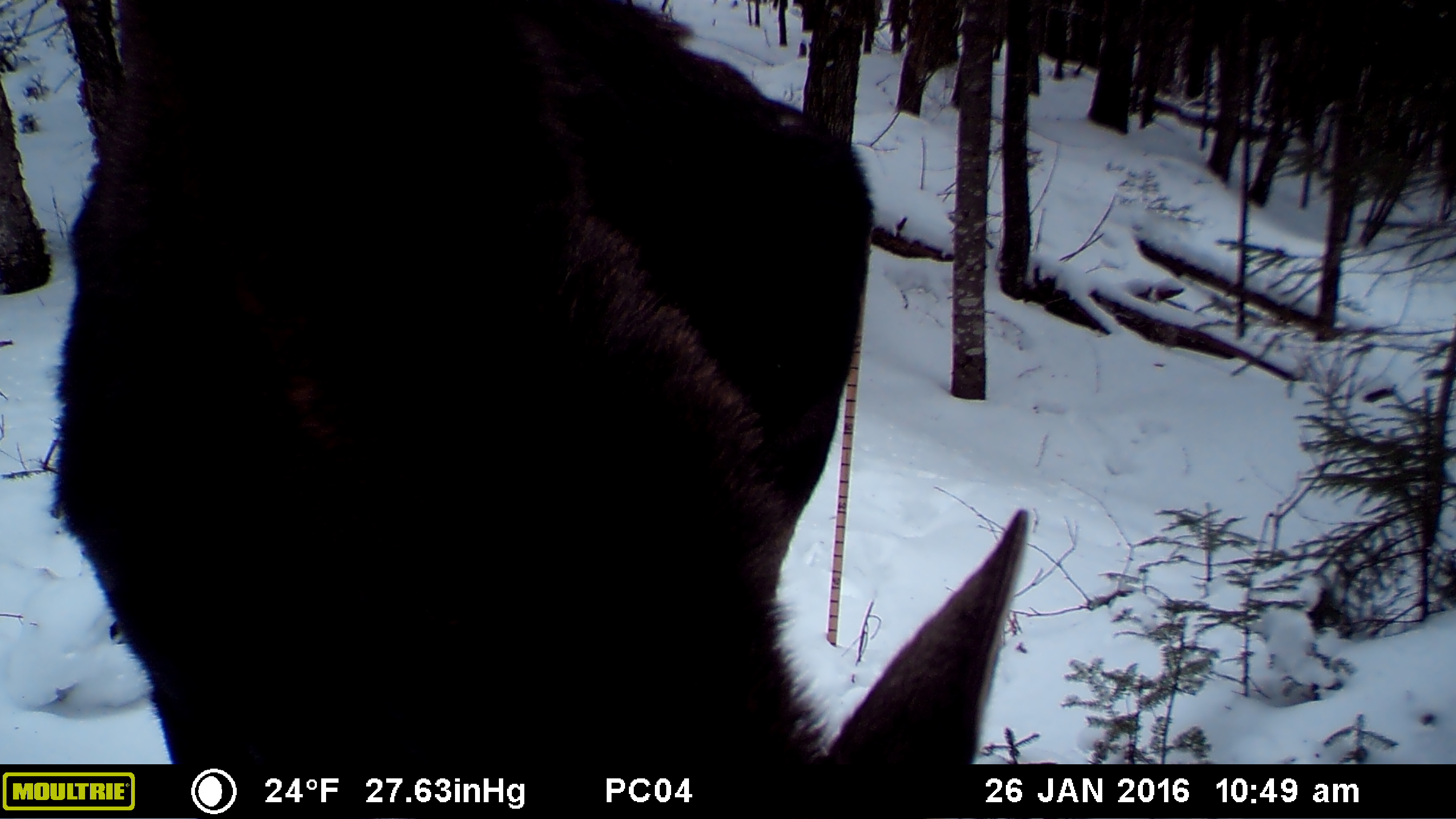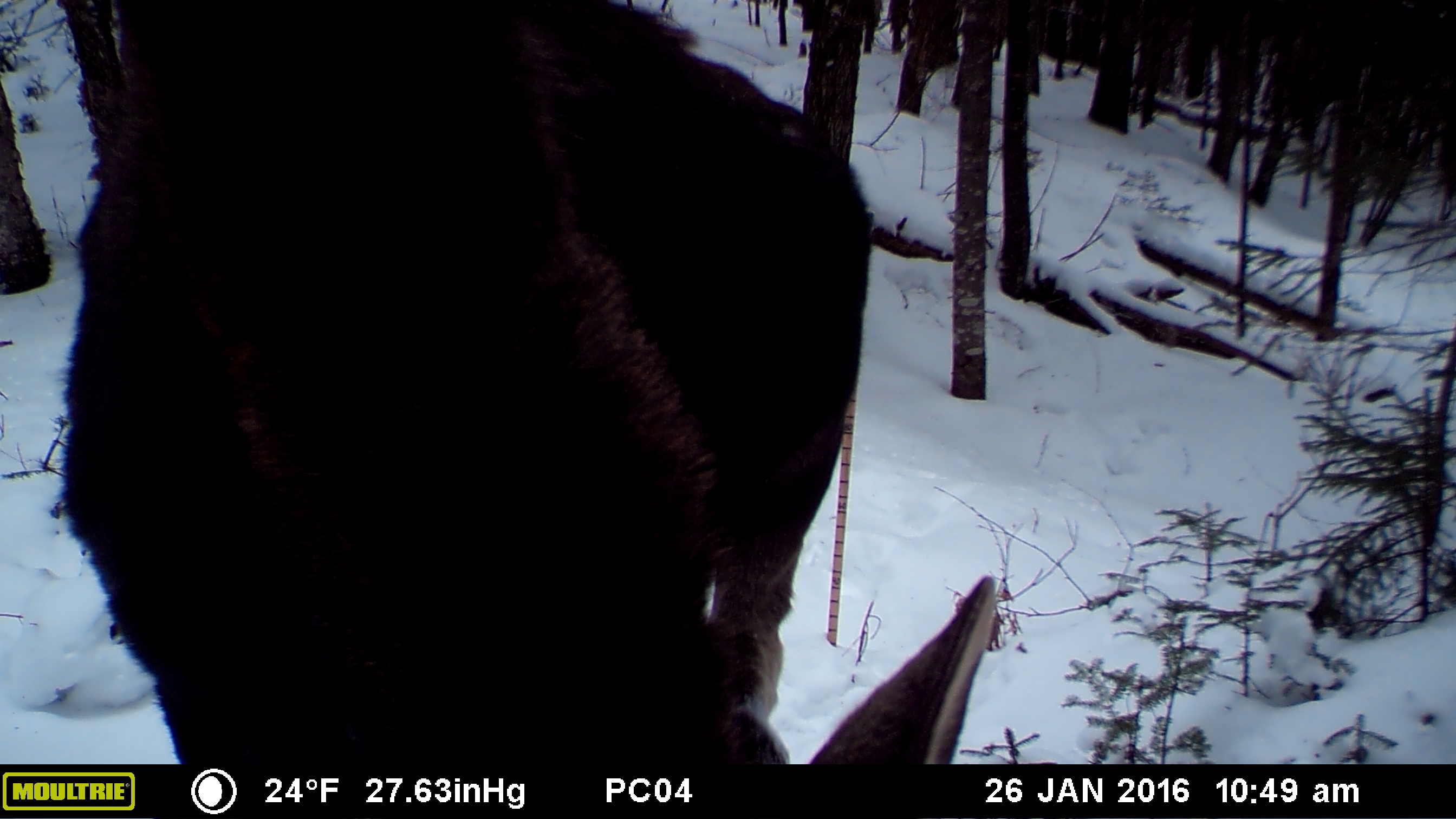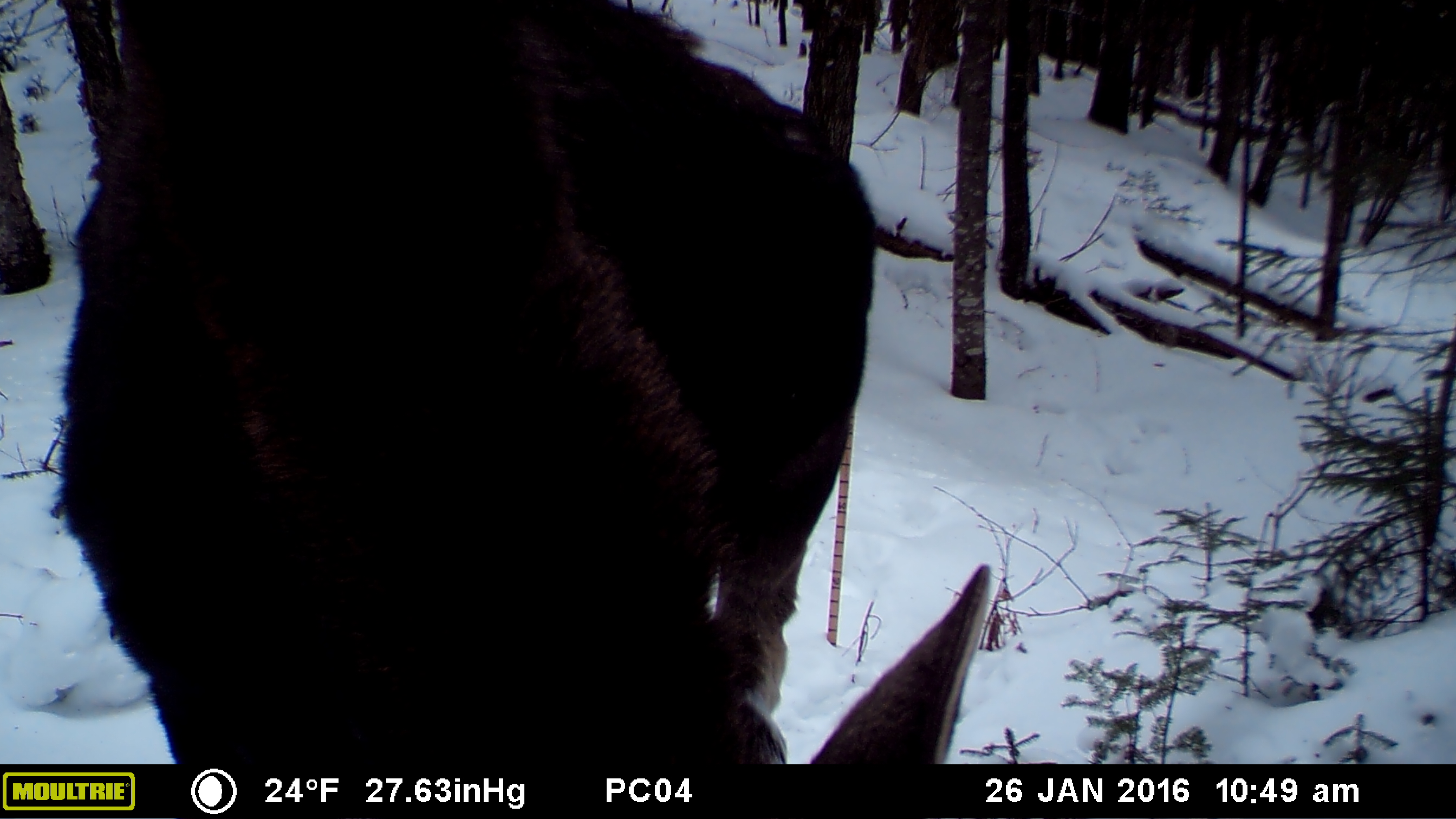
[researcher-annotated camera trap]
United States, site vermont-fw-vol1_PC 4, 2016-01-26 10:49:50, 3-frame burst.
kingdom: Animalia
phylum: Chordata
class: Mammalia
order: Artiodactyla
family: Cervidae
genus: Alces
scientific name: Alces alces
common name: moose